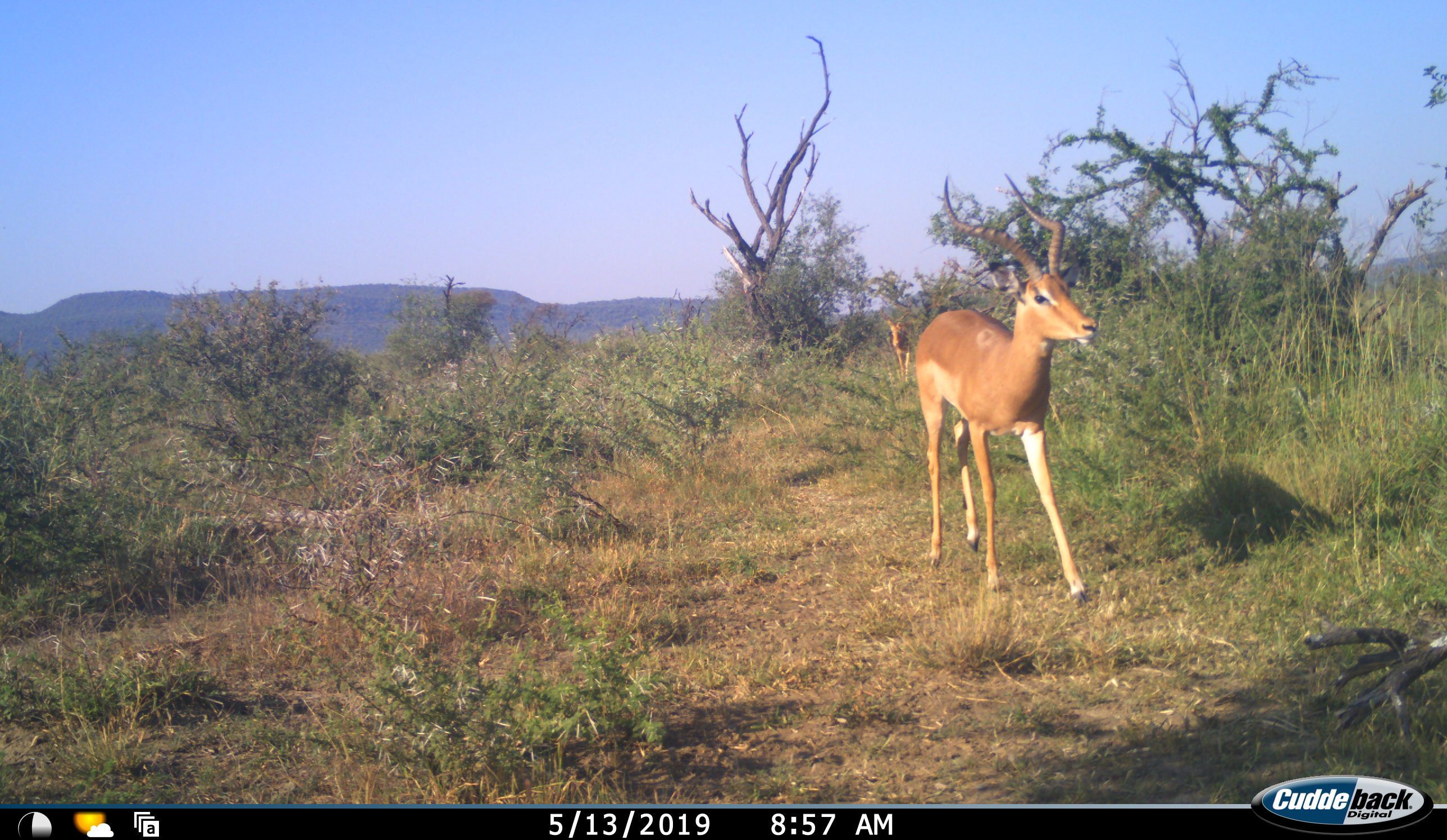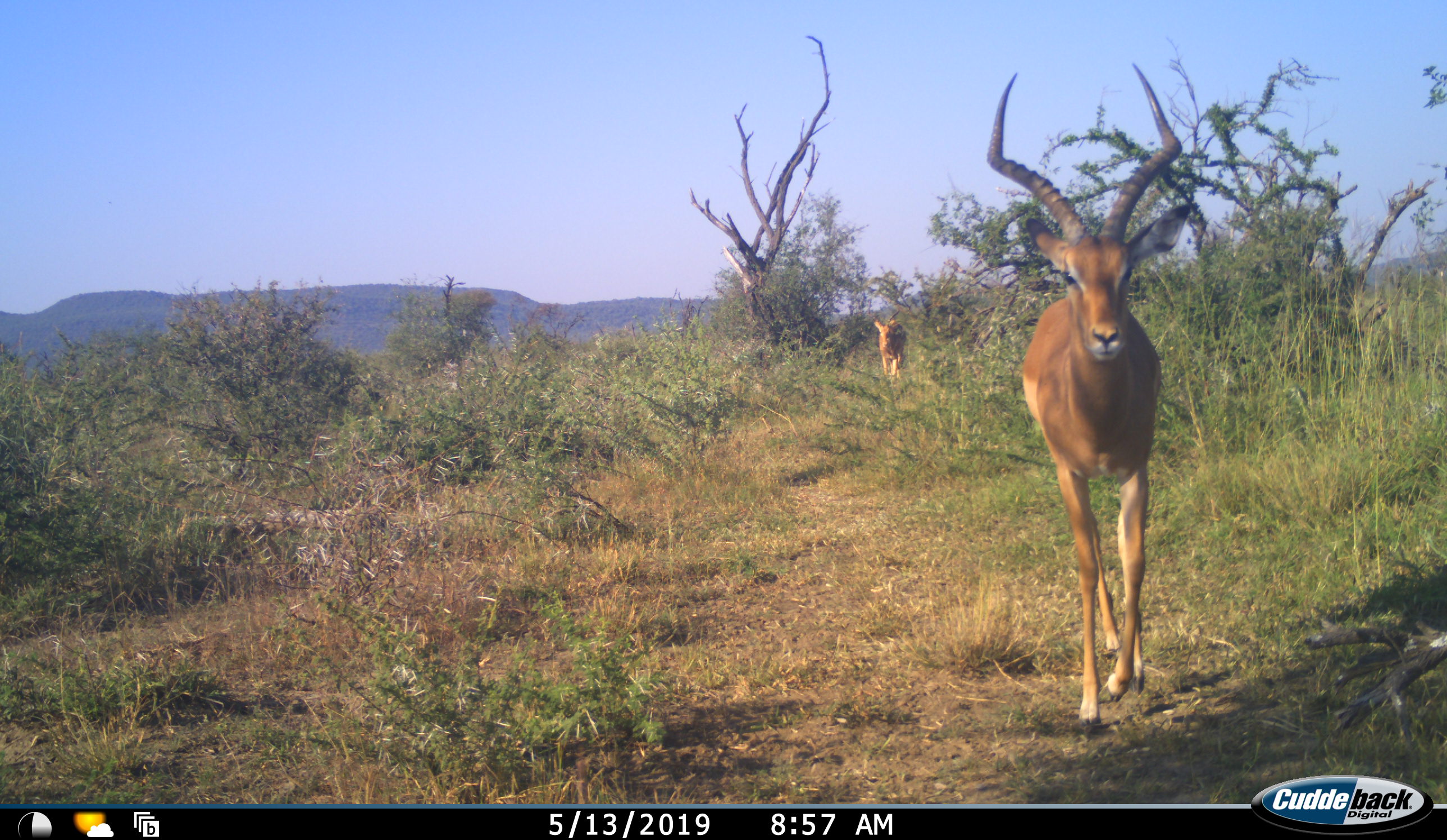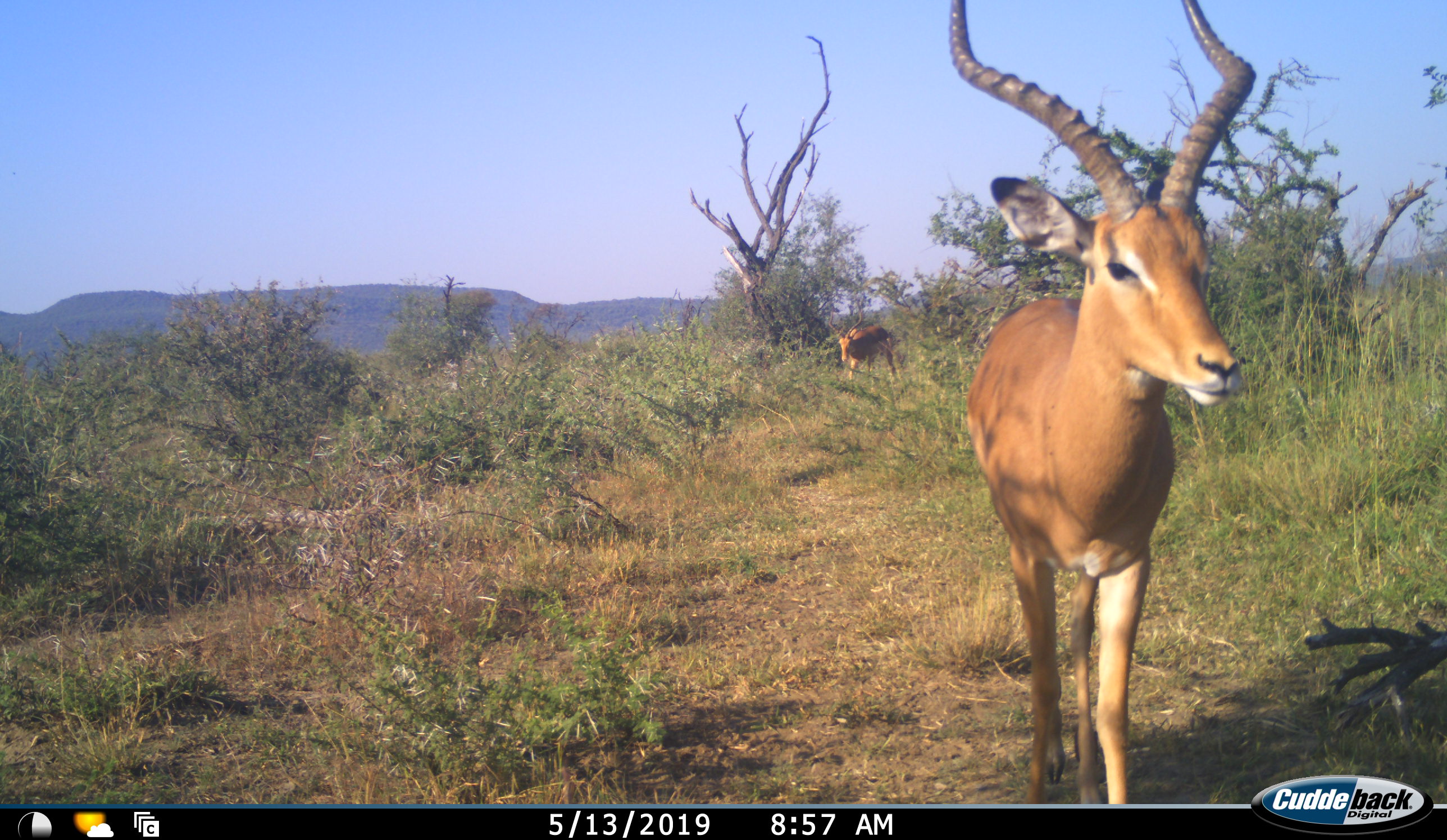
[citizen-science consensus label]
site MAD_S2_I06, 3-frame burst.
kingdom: Animalia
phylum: Chordata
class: Mammalia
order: Artiodactyla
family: Bovidae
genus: Aepyceros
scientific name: Aepyceros melampus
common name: impala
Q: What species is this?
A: Impala (Aepyceros melampus).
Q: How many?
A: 2.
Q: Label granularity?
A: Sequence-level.